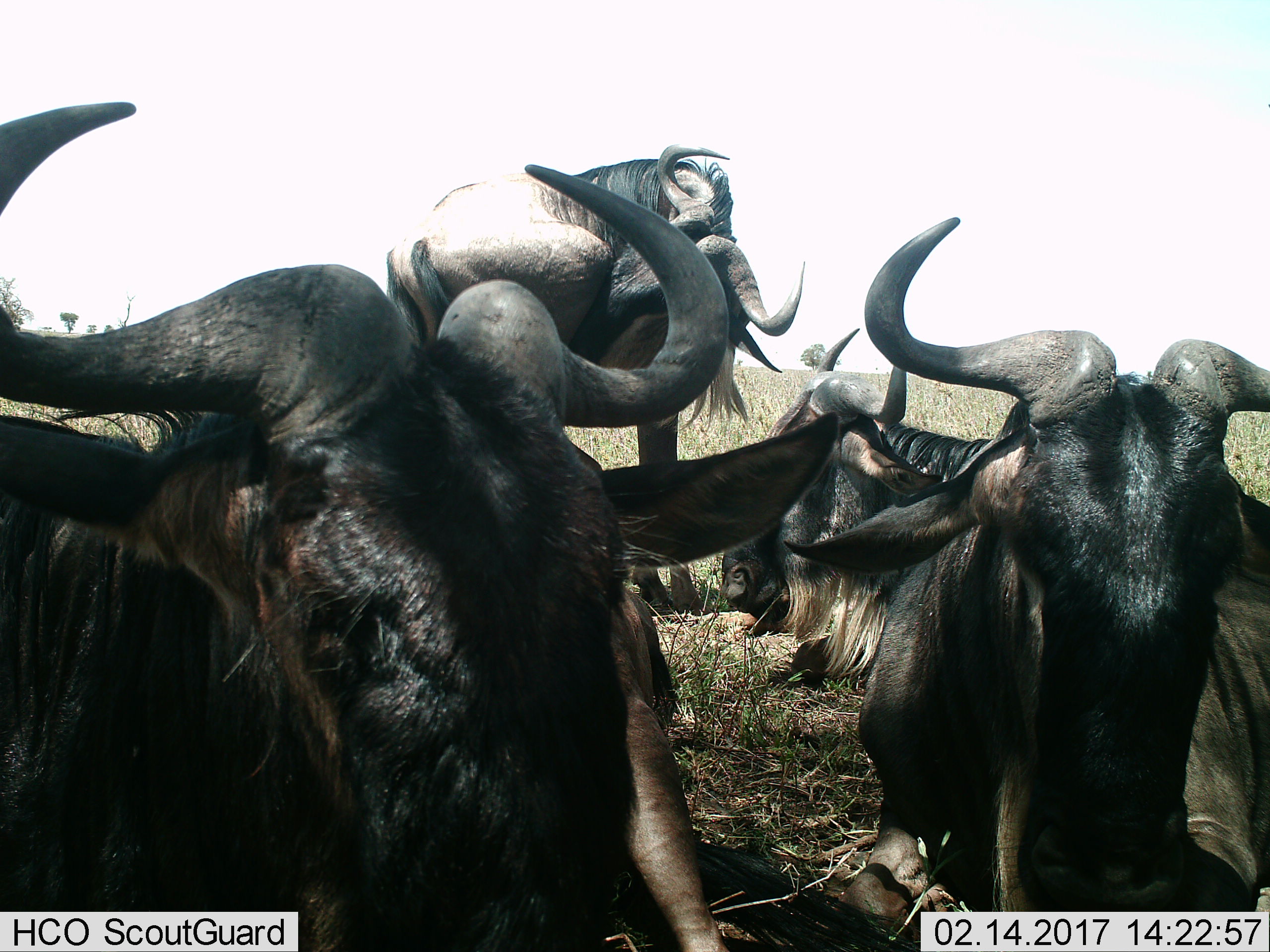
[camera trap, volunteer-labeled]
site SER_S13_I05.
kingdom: Animalia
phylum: Chordata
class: Mammalia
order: Artiodactyla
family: Bovidae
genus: Connochaetes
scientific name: Connochaetes taurinus taurinus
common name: blue wildebeest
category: wildebeestblue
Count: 4.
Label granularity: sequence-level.